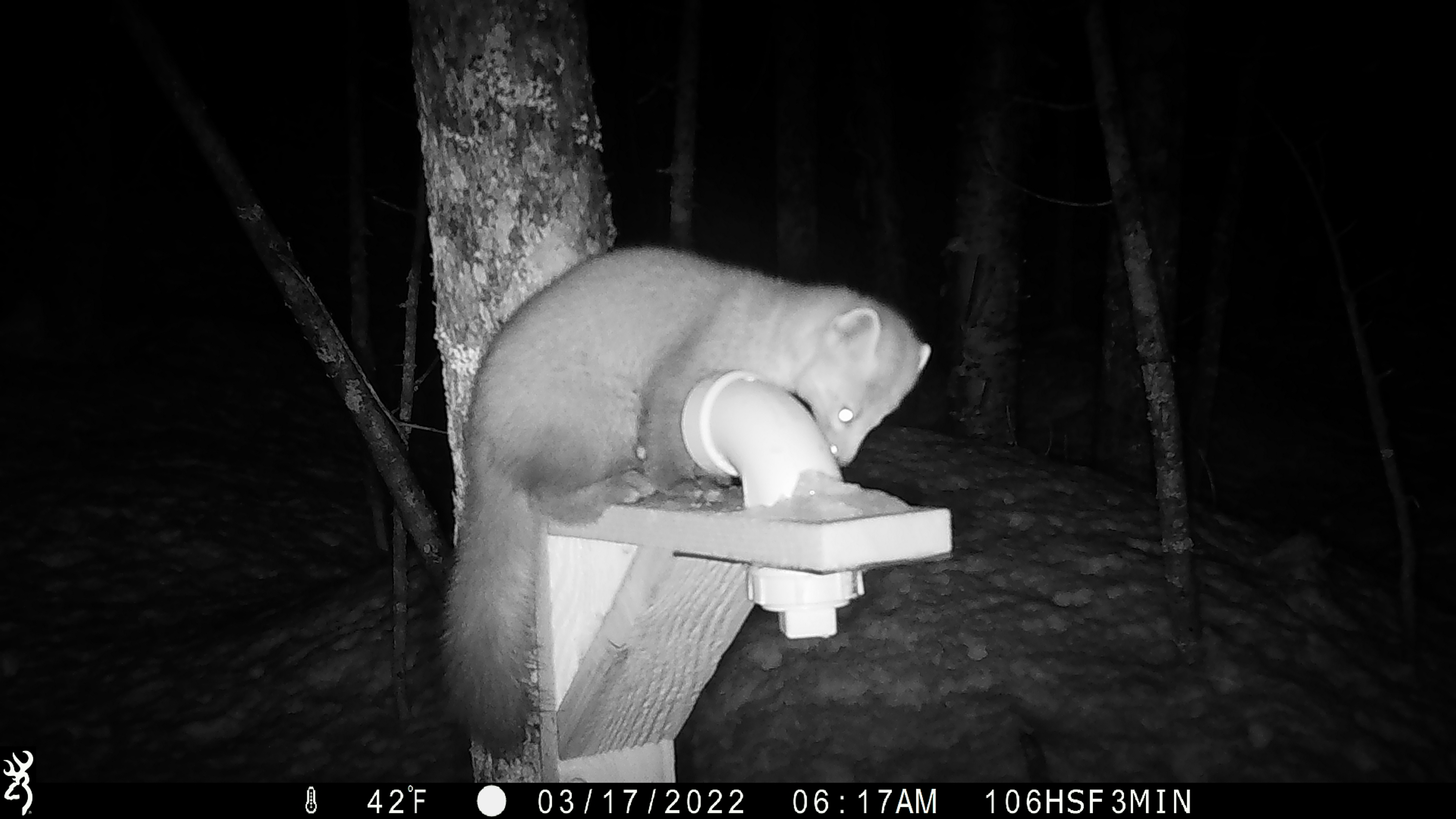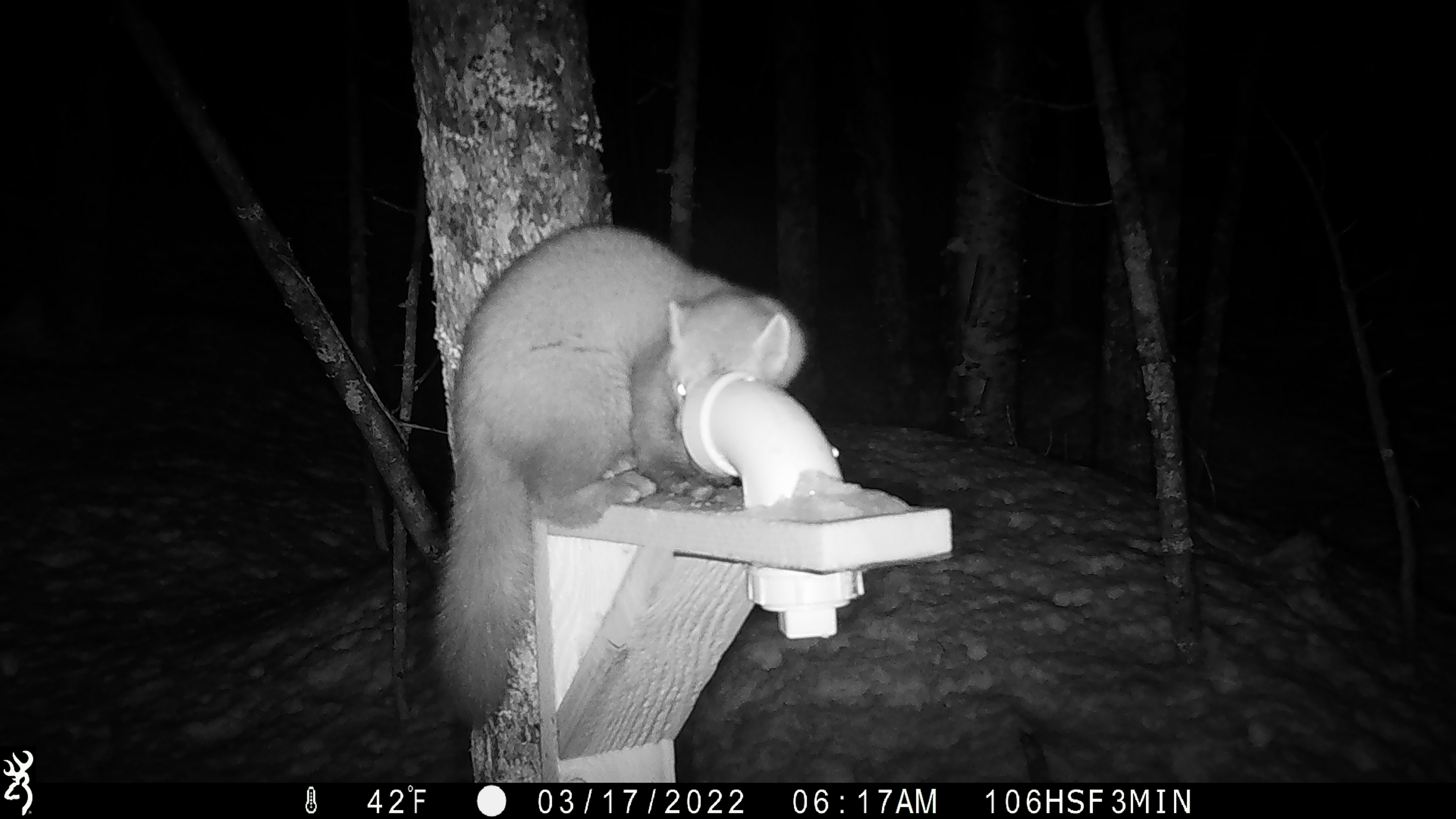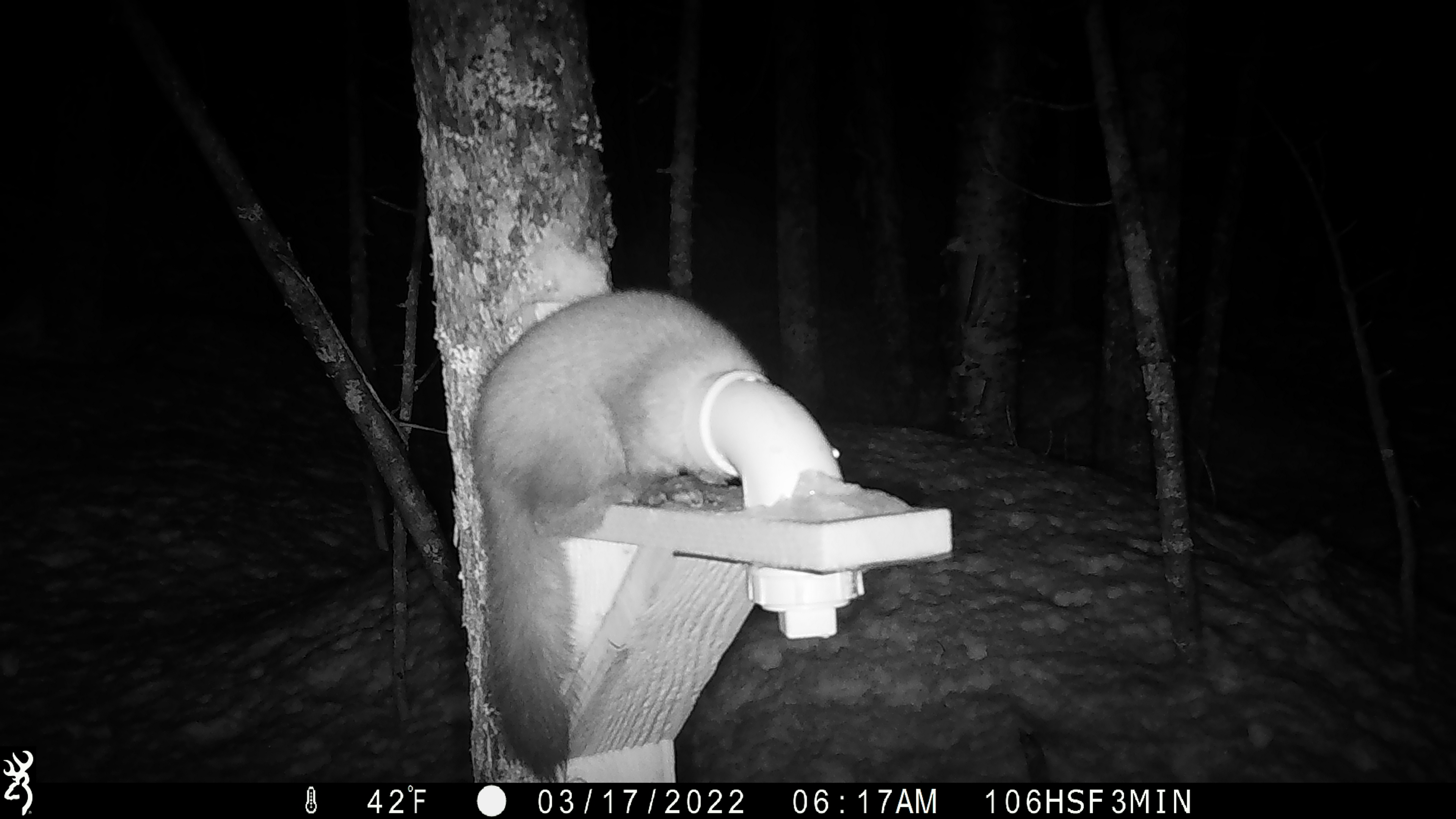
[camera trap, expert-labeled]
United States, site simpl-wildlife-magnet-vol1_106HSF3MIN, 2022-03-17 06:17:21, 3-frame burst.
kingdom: Animalia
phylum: Chordata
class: Mammalia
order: Carnivora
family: Mustelidae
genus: Martes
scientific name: Martes americana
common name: american marten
American marten (Martes americana).